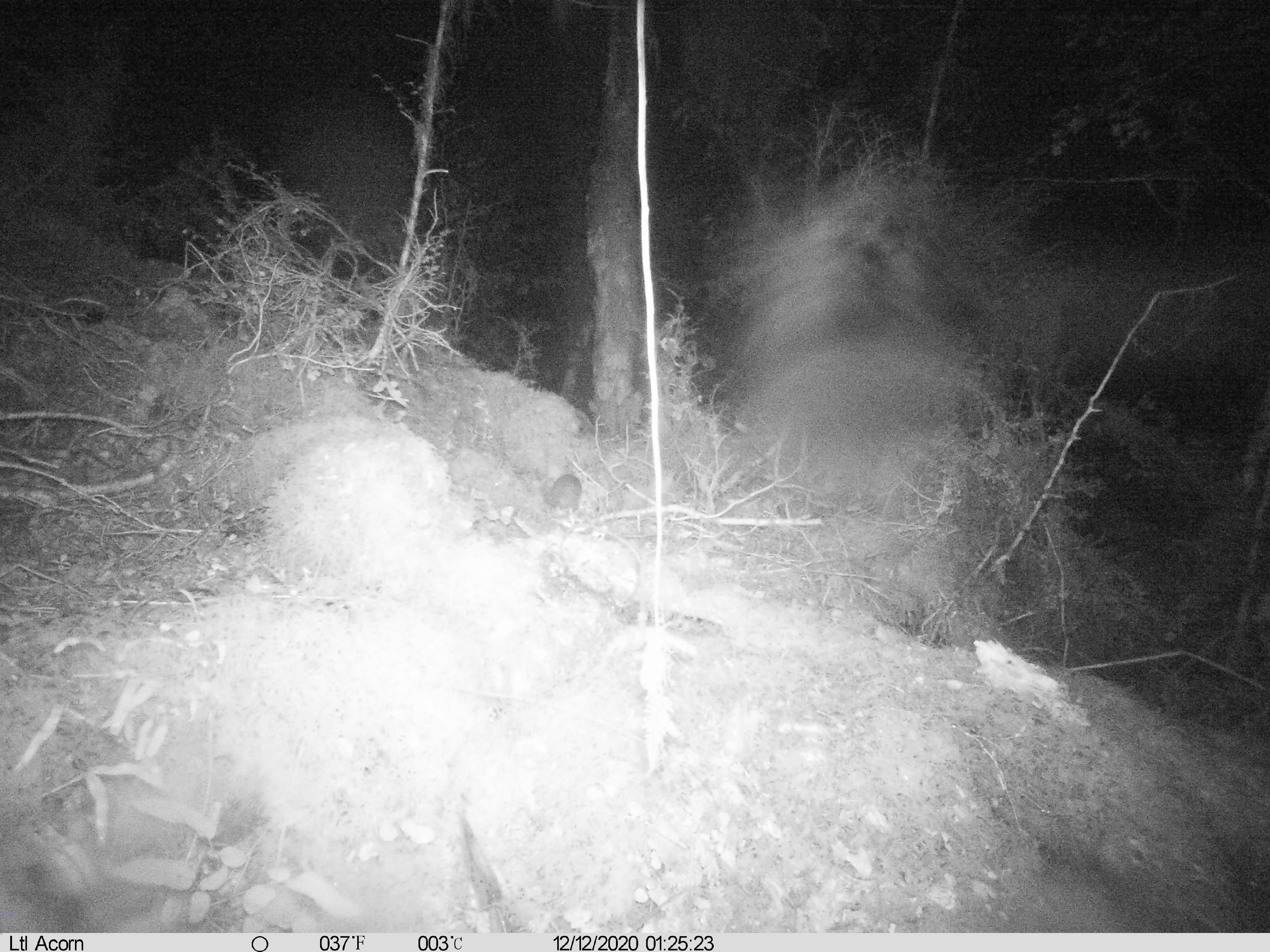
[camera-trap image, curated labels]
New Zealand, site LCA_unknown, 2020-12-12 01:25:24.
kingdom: Animalia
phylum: Chordata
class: Mammalia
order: Rodentia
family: Muridae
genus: Rattus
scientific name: Rattus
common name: rat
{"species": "rat (Rattus)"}